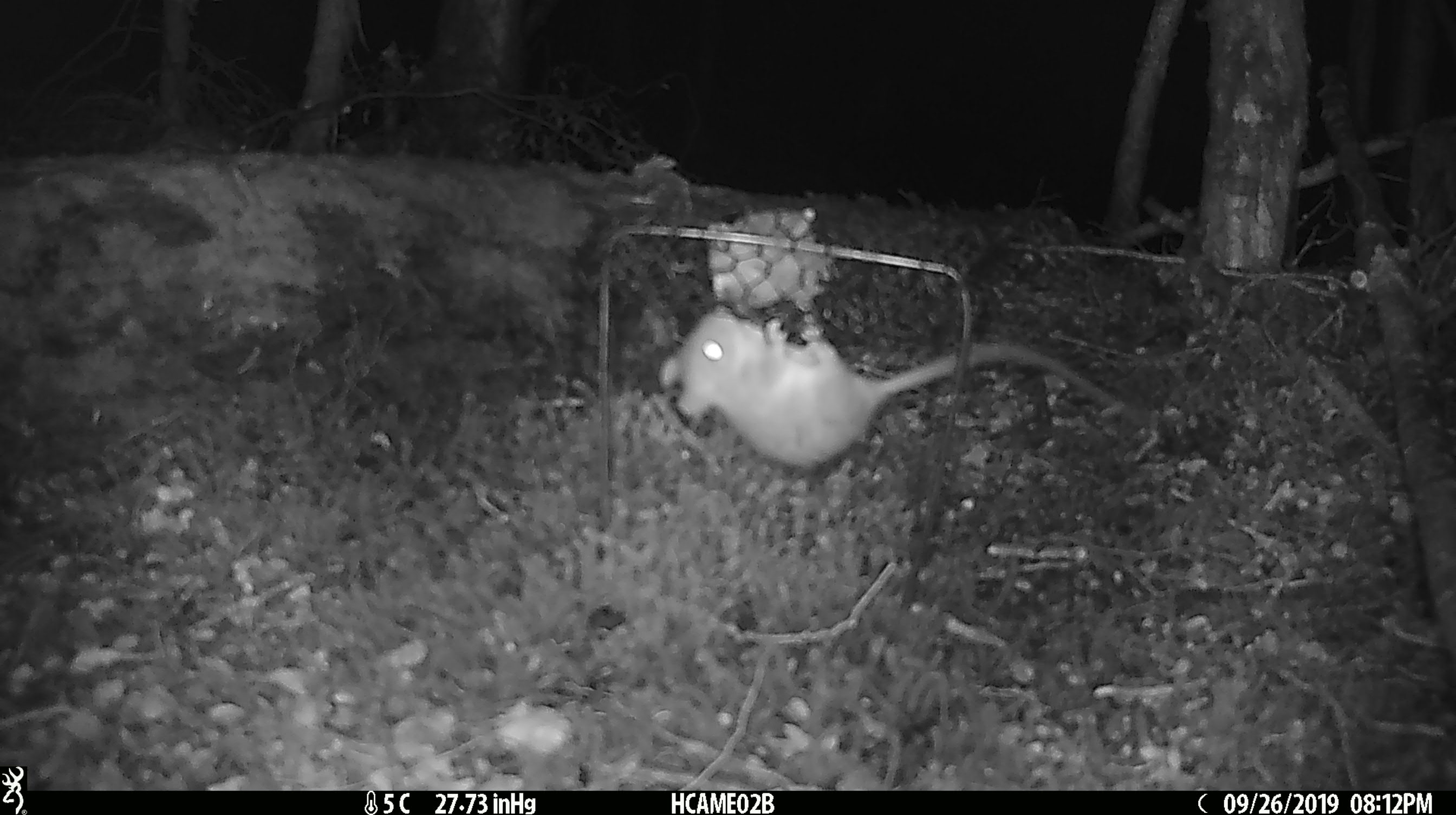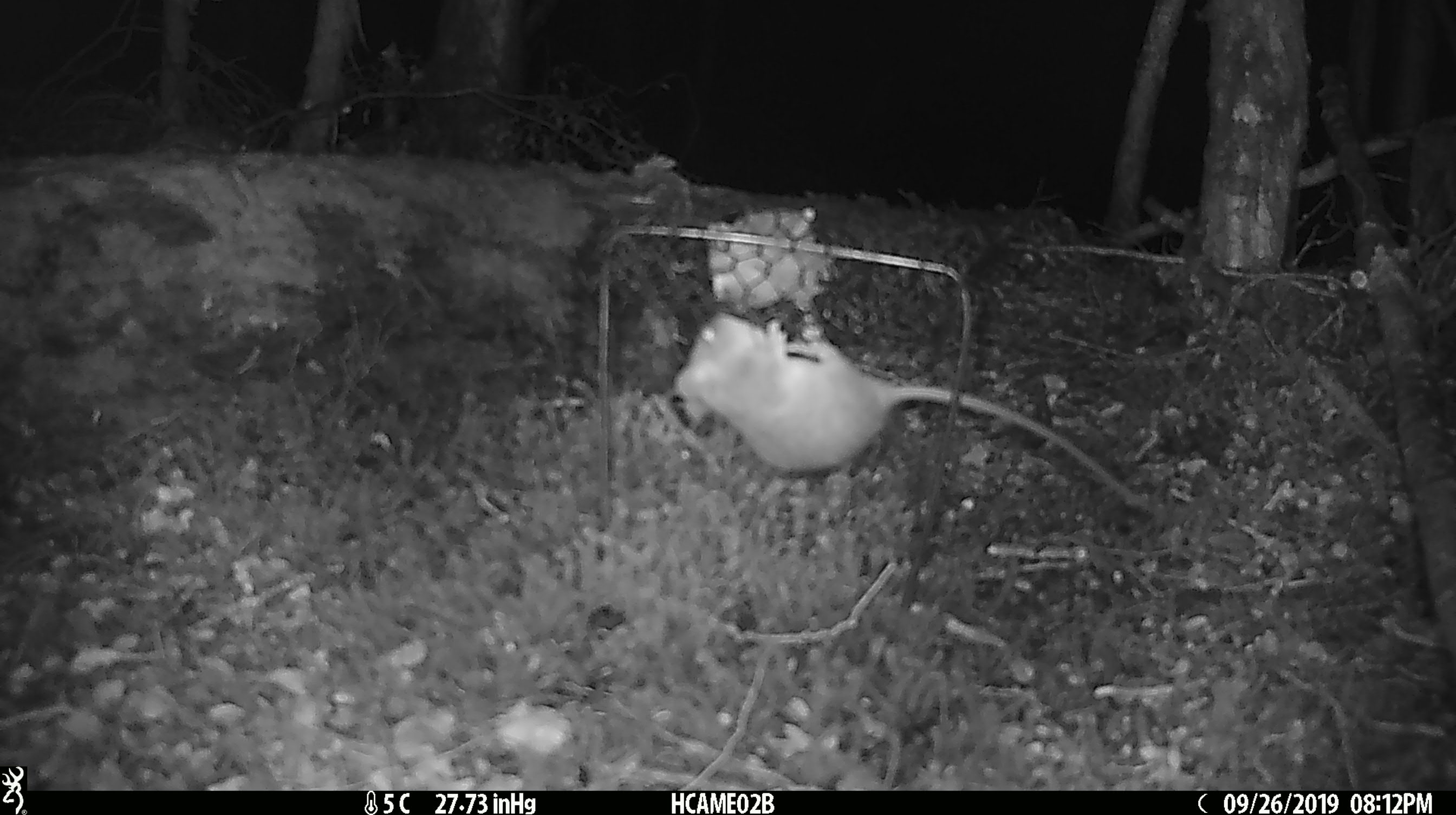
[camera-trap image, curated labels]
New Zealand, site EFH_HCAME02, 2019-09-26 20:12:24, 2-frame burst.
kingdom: Animalia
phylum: Chordata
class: Mammalia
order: Rodentia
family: Muridae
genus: Mus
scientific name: Mus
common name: mouse